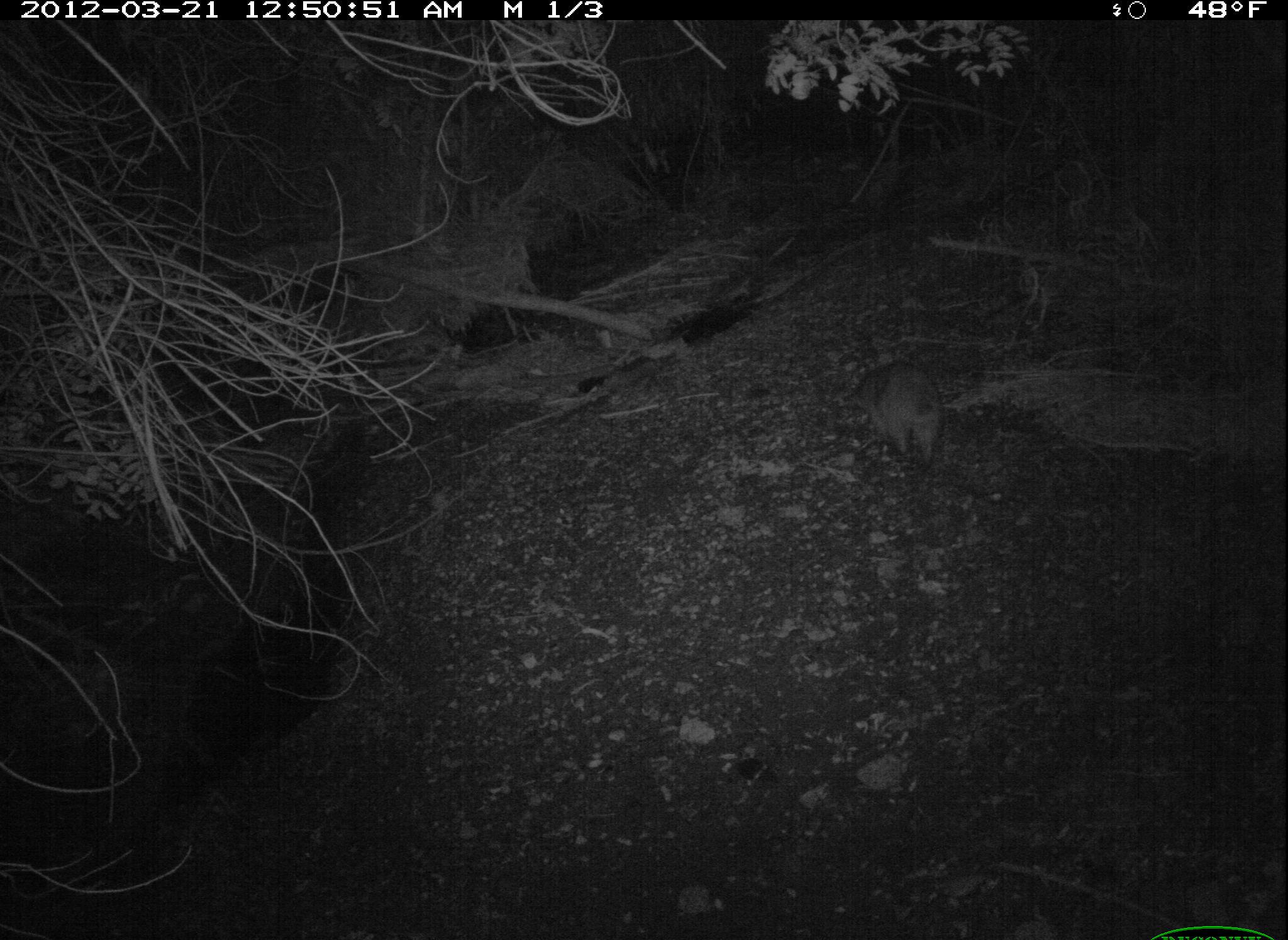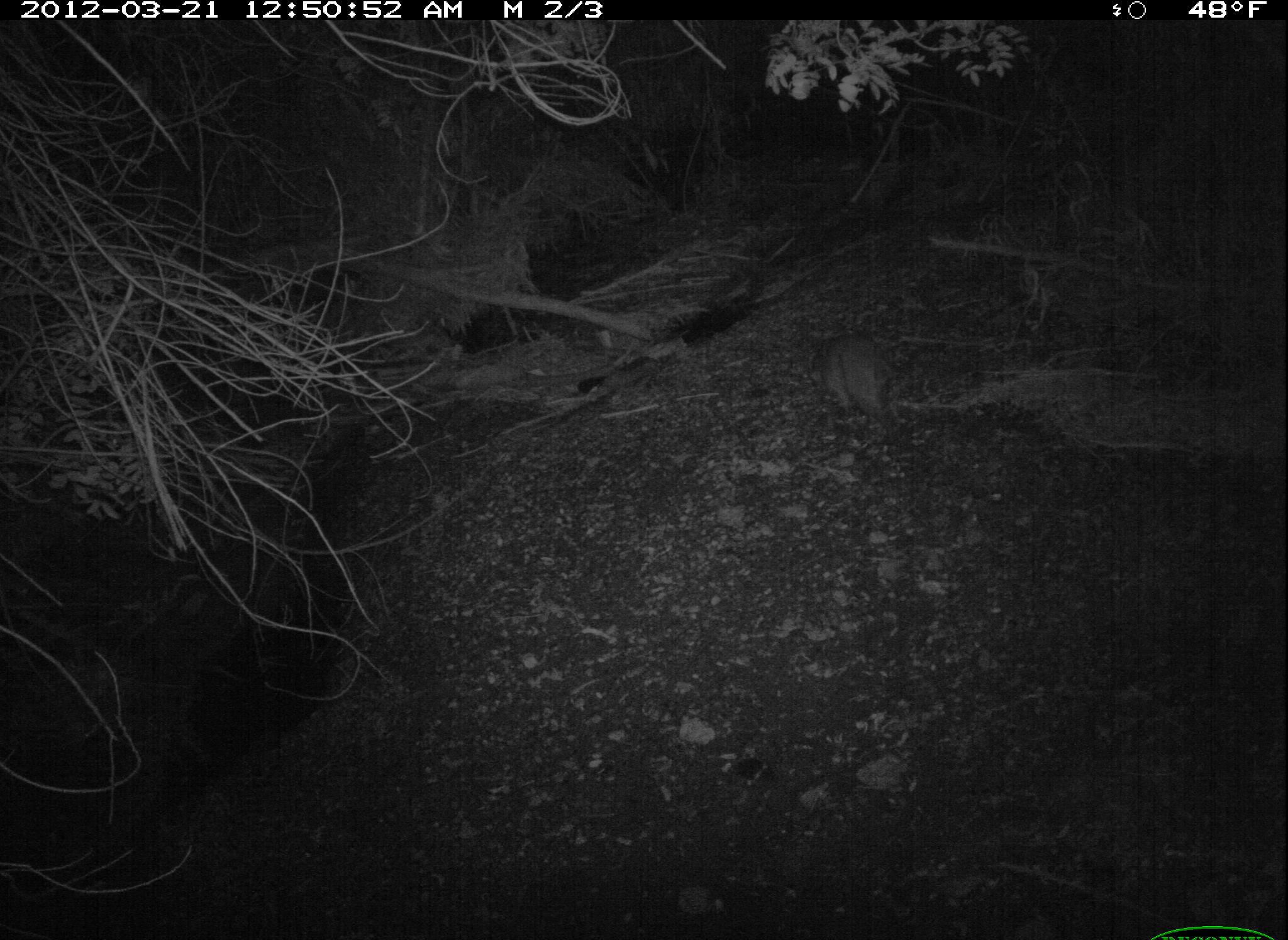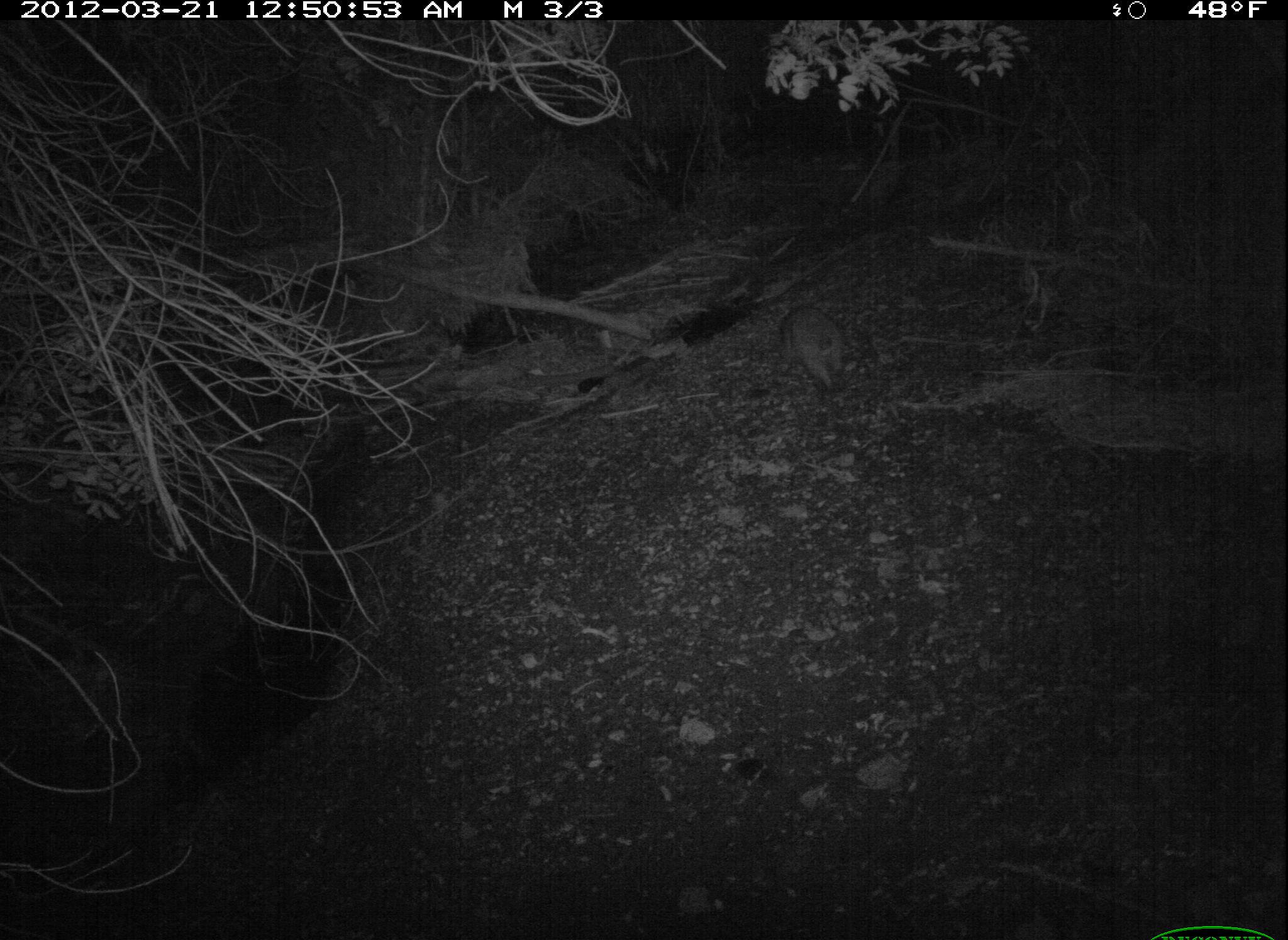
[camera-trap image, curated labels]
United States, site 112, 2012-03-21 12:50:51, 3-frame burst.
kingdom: Animalia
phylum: Chordata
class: Mammalia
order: Carnivora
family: Procyonidae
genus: Procyon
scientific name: Procyon lotor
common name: raccoon